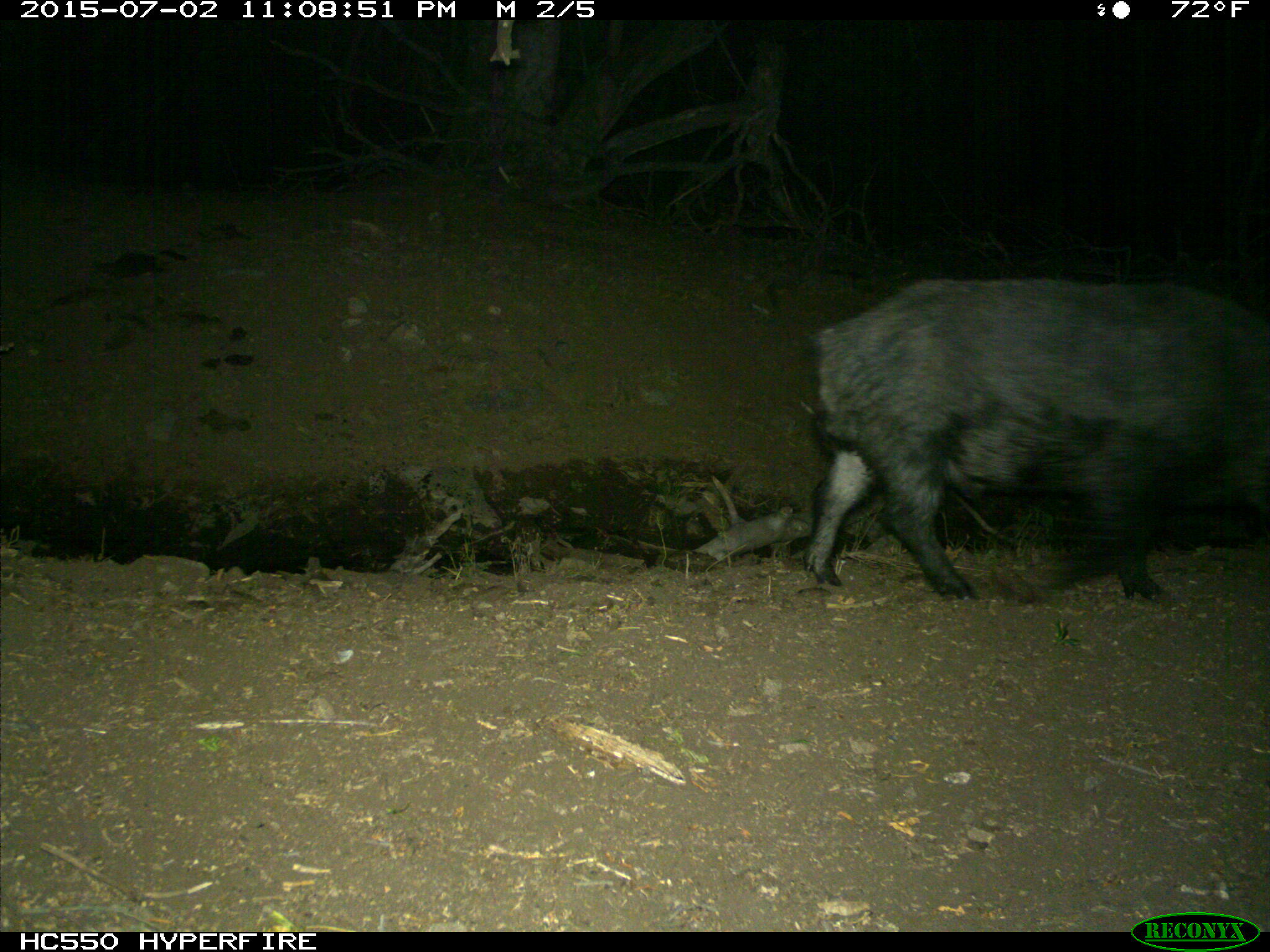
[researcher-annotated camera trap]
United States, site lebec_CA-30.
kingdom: Animalia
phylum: Chordata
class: Mammalia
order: Artiodactyla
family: Suidae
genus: Sus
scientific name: Sus scrofa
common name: wild boar